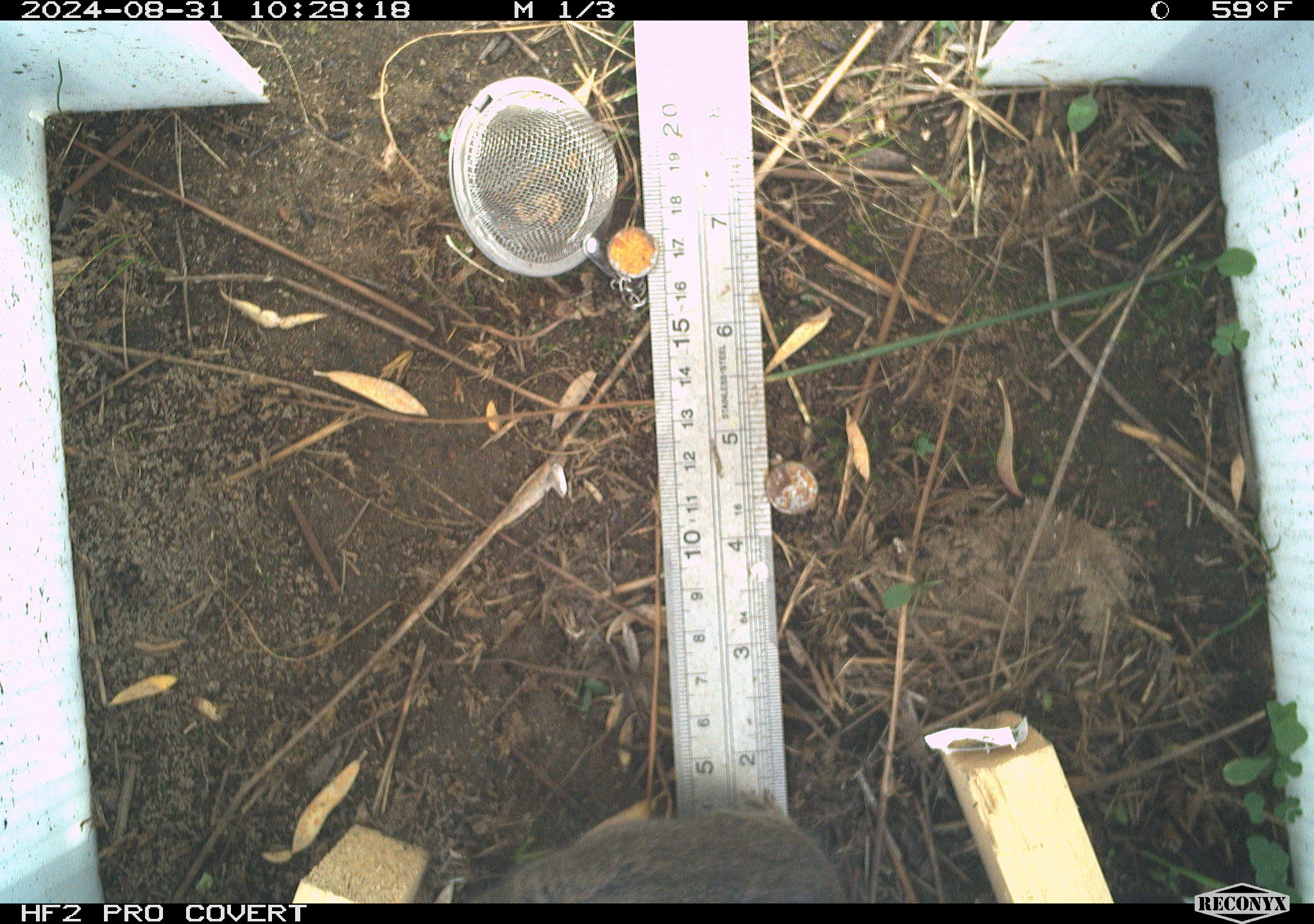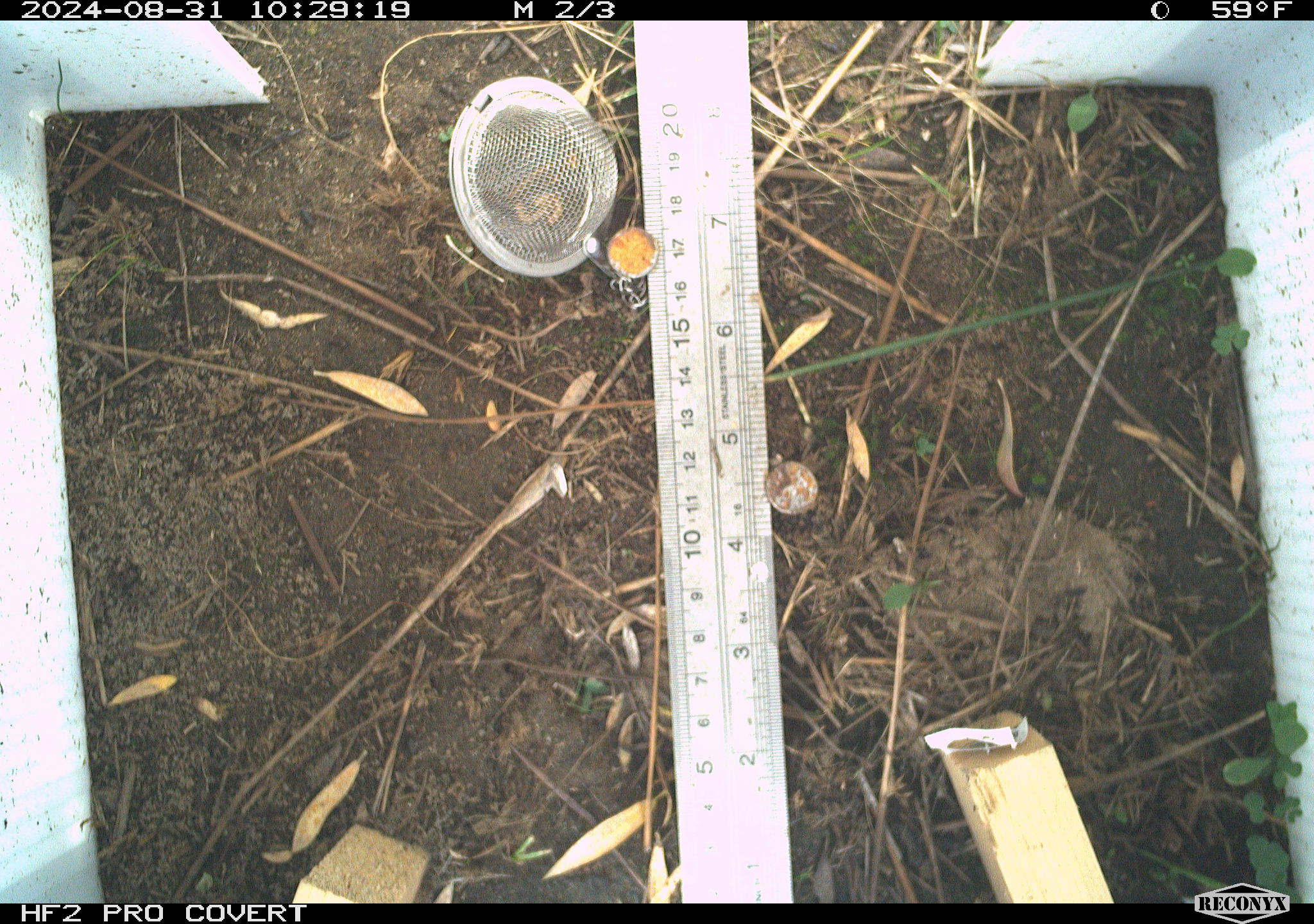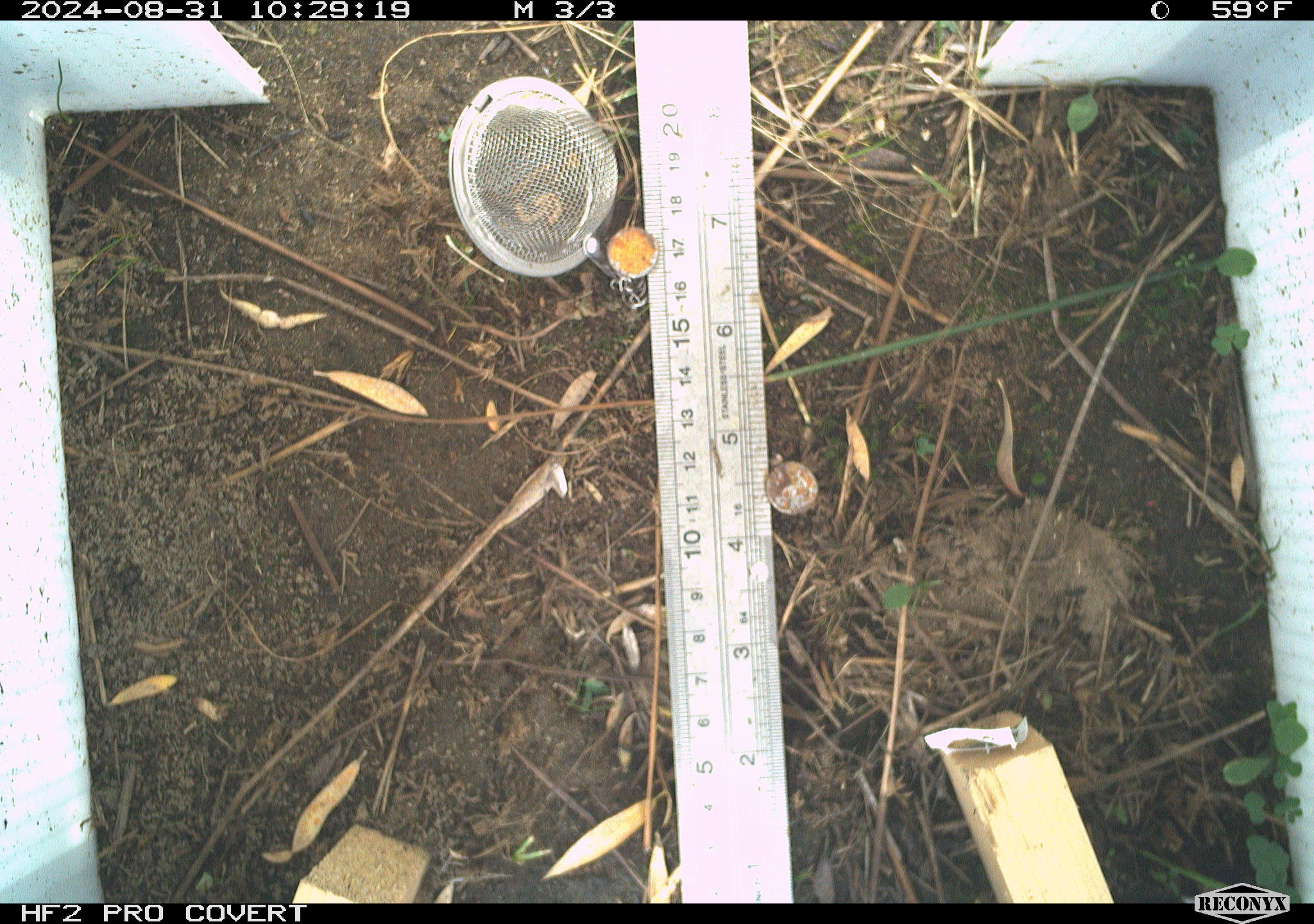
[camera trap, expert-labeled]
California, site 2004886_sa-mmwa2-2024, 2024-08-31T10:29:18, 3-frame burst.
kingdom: Animalia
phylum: Chordata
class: Mammalia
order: Rodentia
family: Cricetidae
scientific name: Arvicolinae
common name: voles, lemmings, and muskrats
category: arvicolinae subfamily